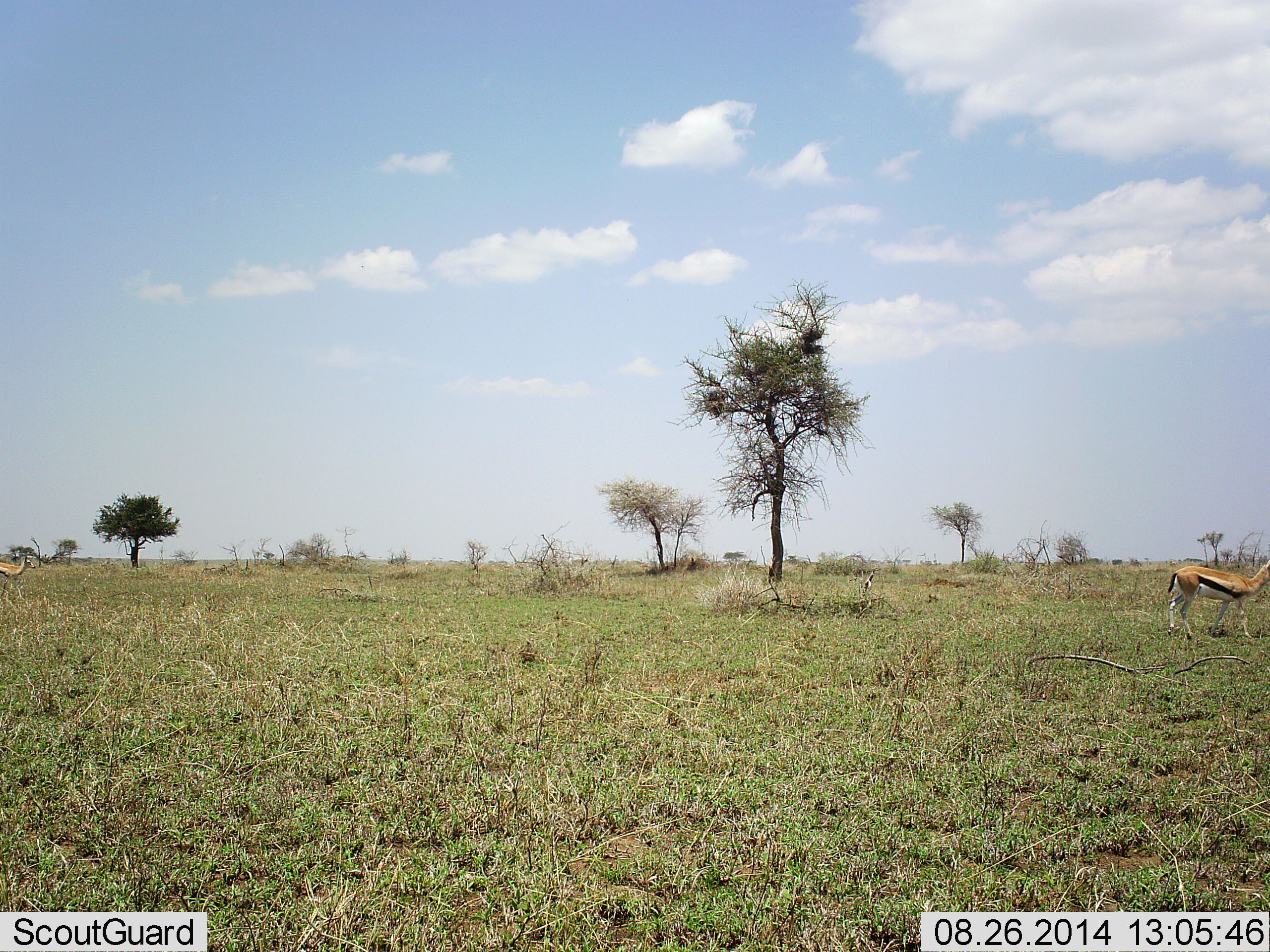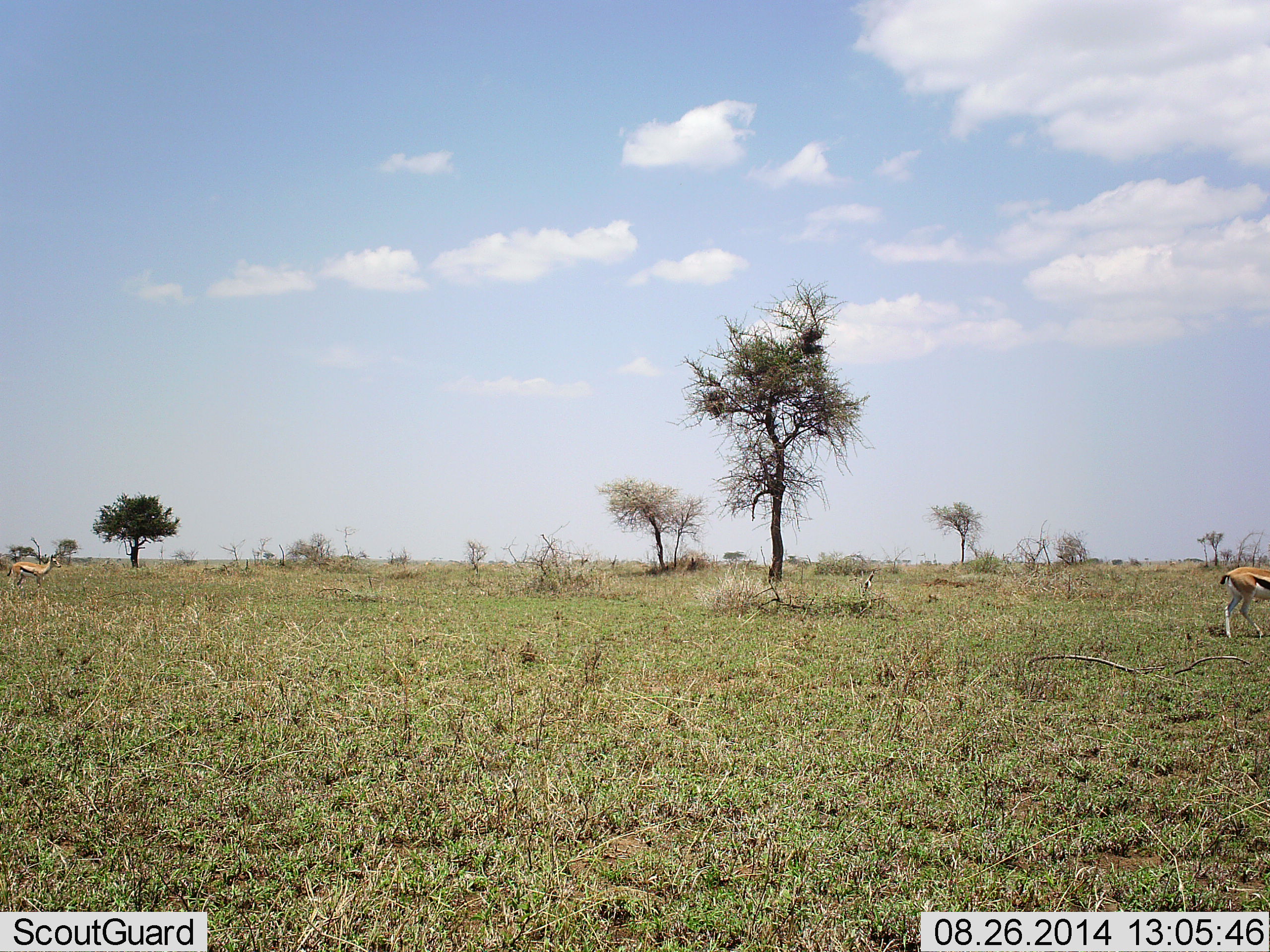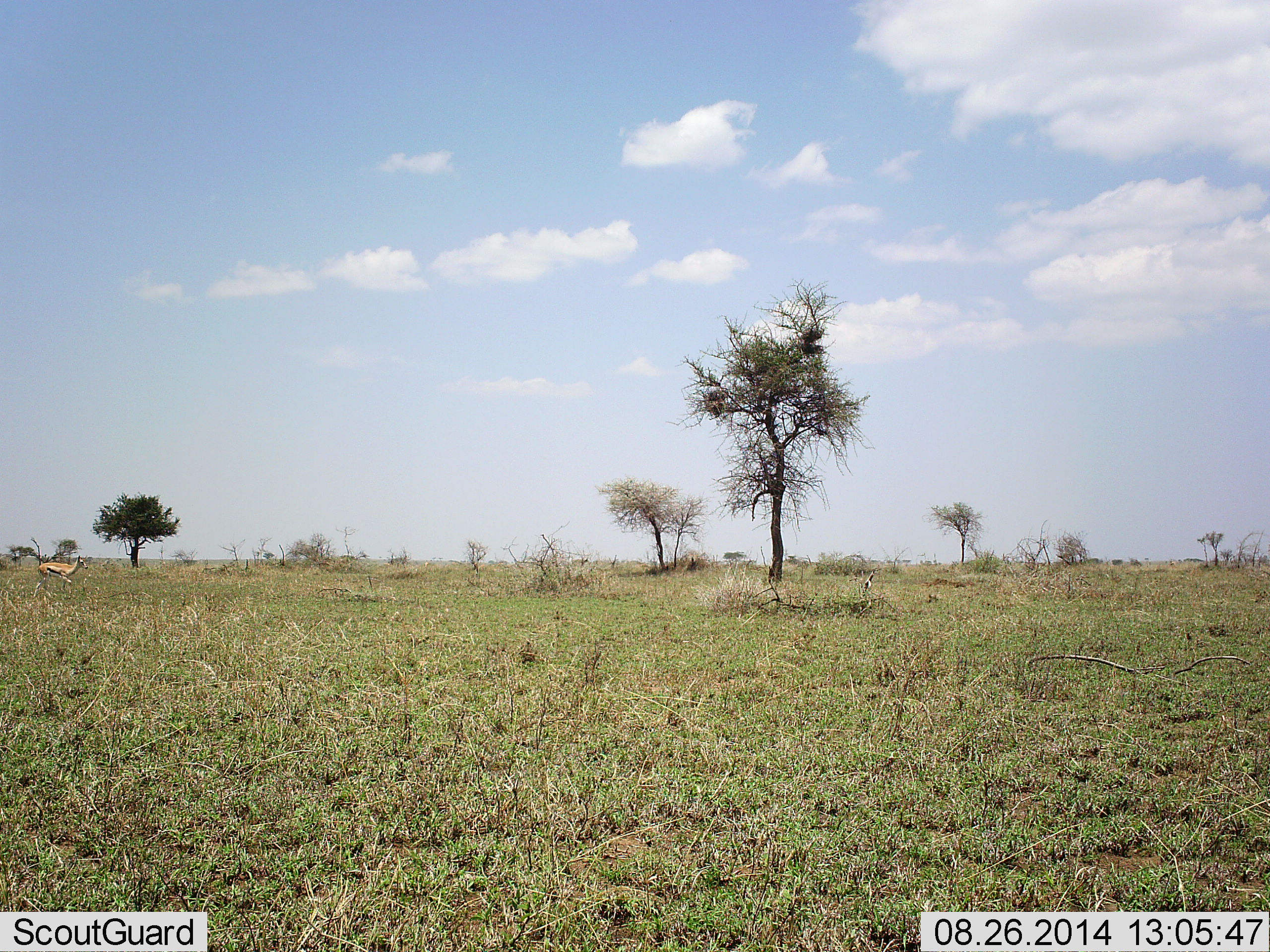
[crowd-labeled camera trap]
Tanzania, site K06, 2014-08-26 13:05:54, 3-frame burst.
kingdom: Animalia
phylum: Chordata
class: Mammalia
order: Artiodactyla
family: Bovidae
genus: Eudorcas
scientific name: Eudorcas thomsonii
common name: thomson's gazelle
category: gazellethomsons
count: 2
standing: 0%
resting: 0%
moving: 100%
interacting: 0%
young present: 0%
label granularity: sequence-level